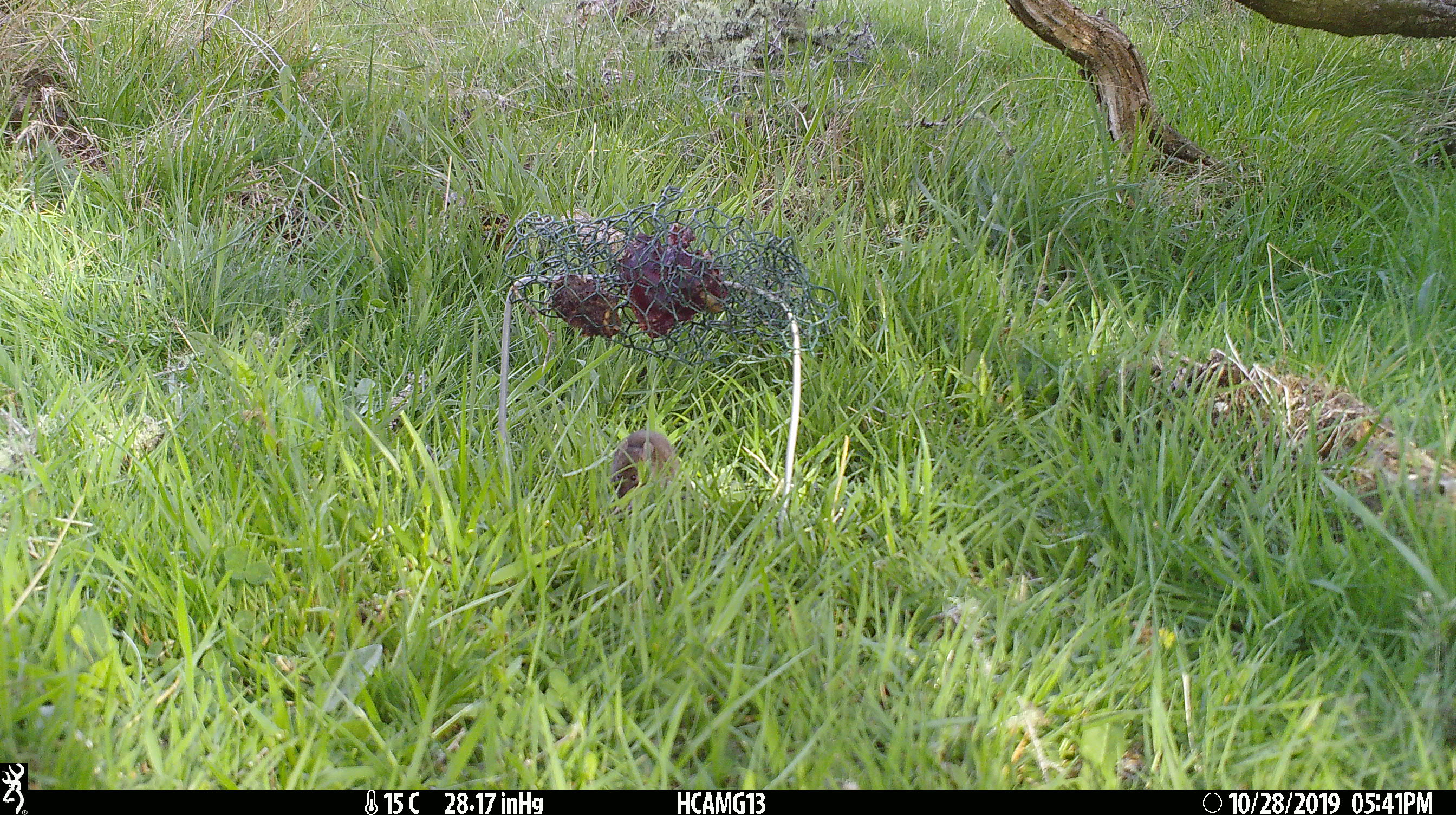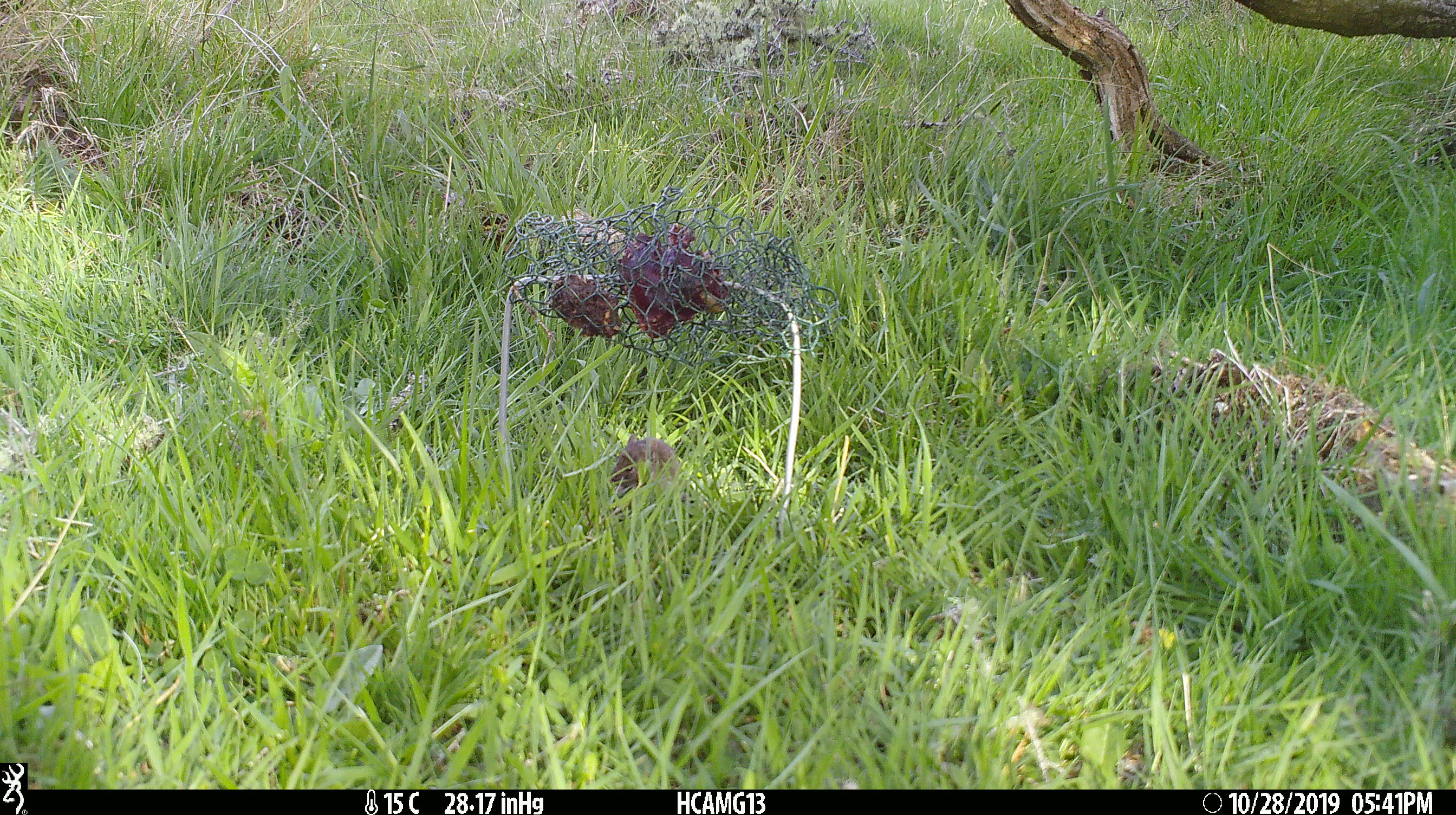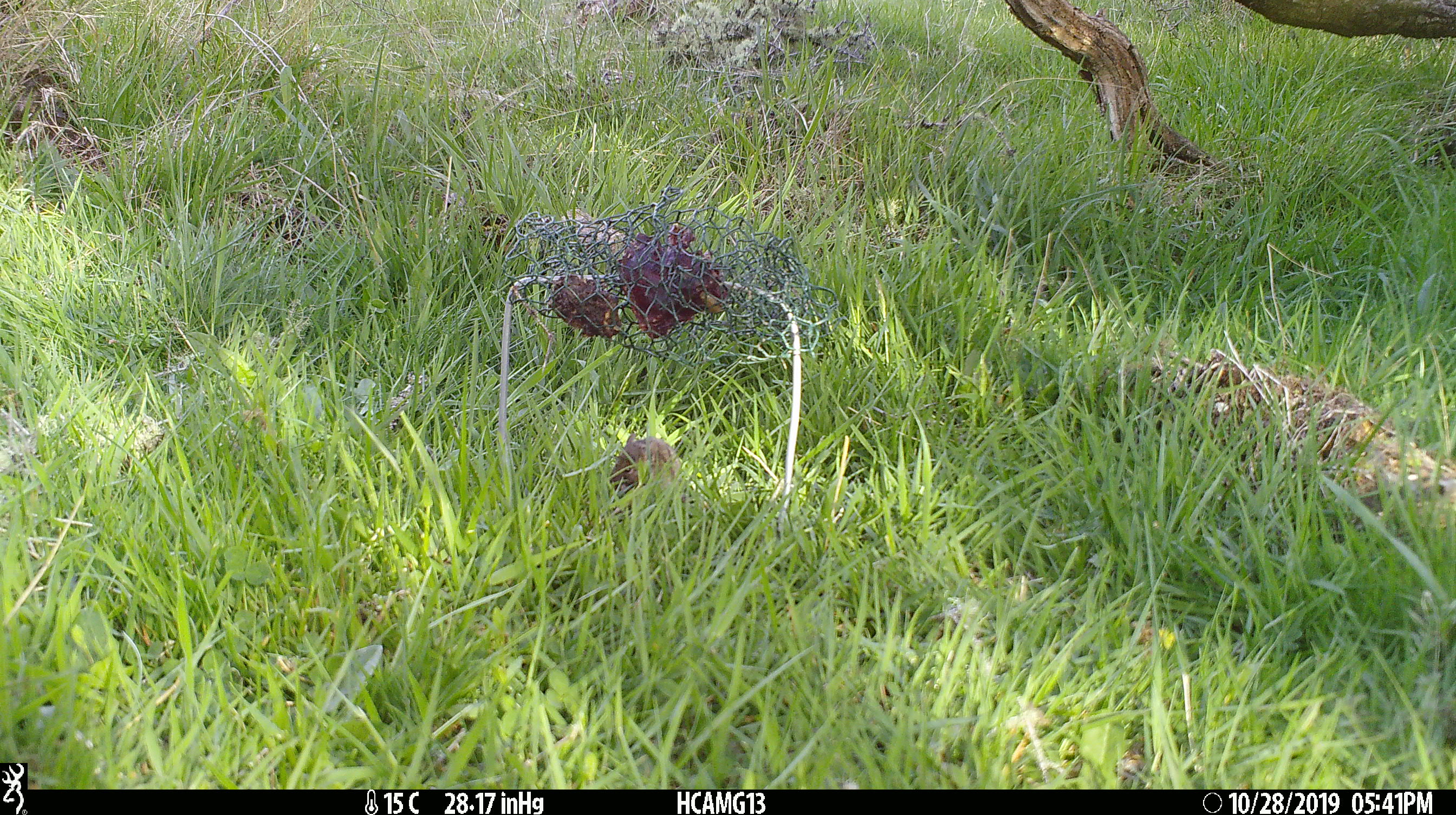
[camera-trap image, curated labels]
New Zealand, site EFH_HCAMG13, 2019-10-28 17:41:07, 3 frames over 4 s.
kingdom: Animalia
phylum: Chordata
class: Mammalia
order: Rodentia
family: Muridae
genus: Mus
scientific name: Mus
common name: mouse